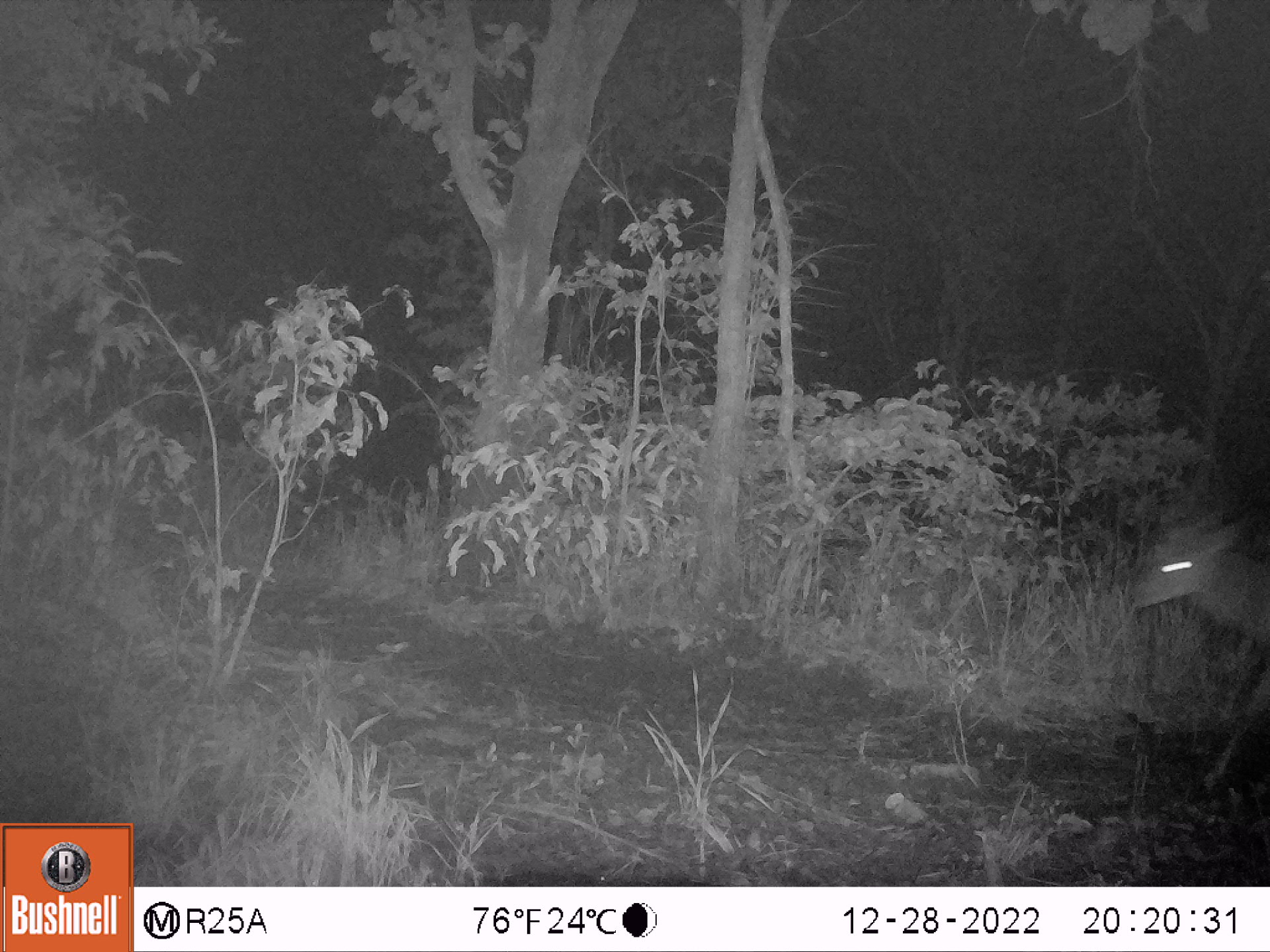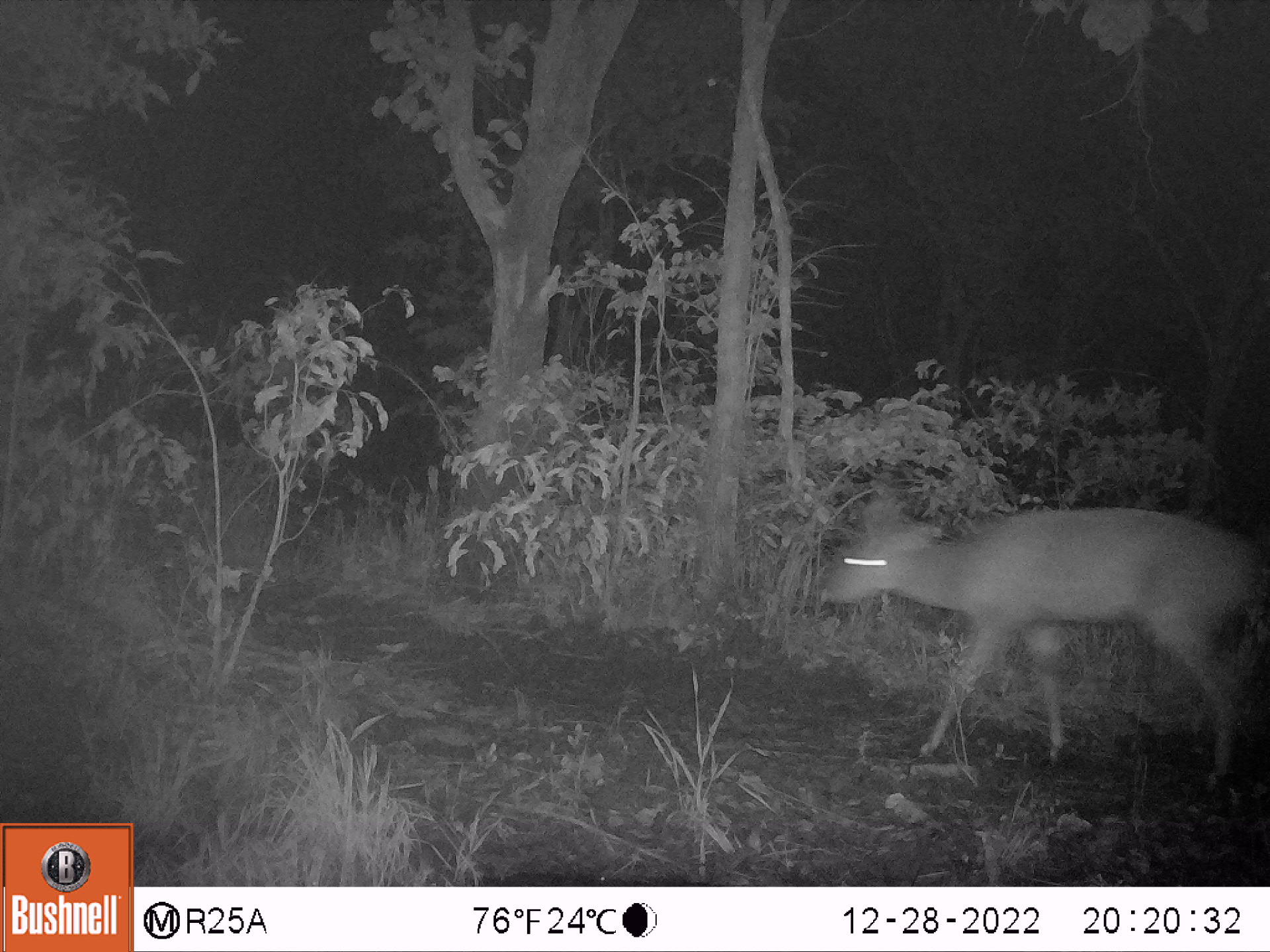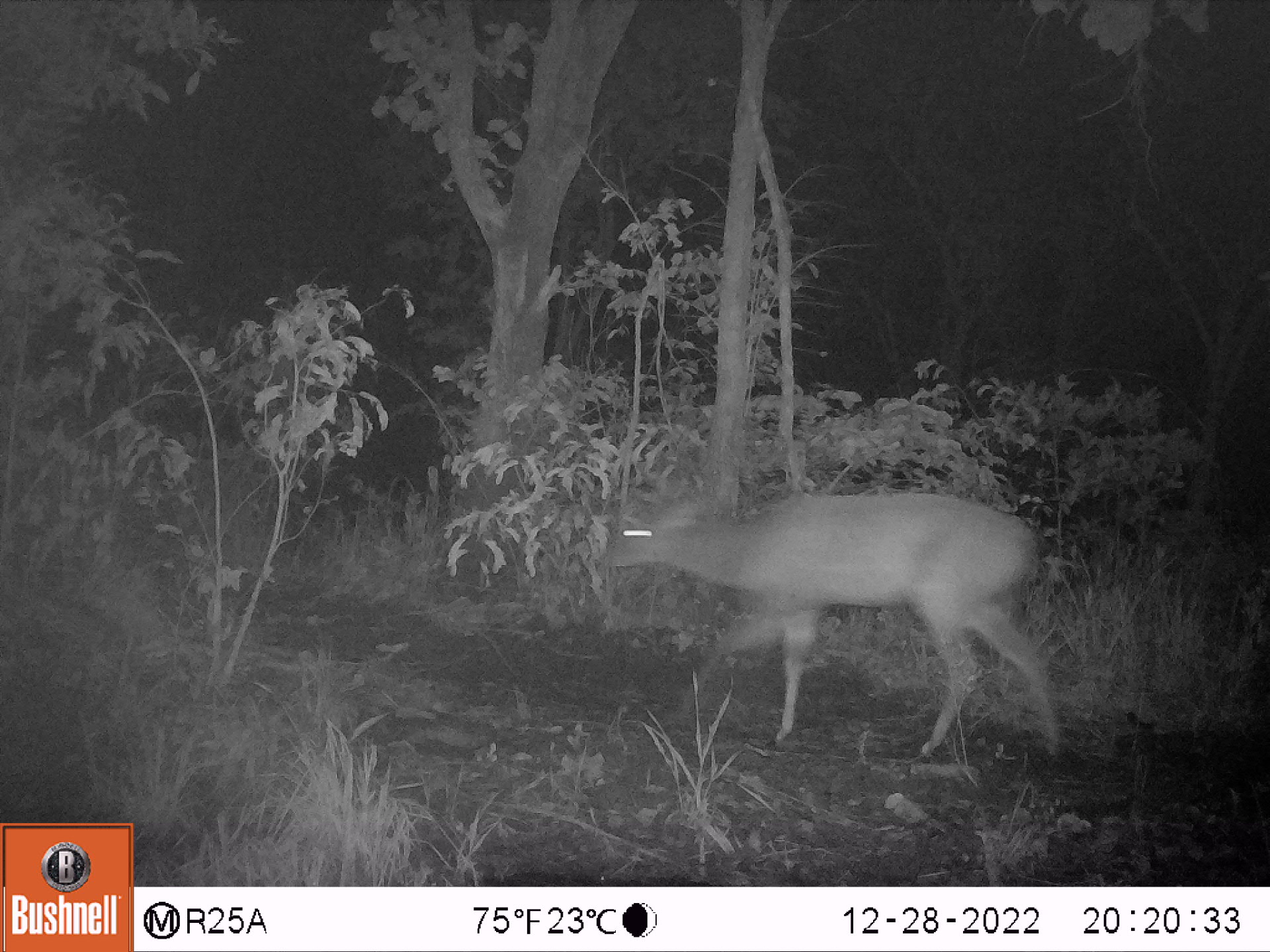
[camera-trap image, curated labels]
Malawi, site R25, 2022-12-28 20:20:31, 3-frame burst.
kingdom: Animalia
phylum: Chordata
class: Mammalia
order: Artiodactyla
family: Bovidae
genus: Tragelaphus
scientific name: Tragelaphus sylvaticus sylvaticus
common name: cape bushbuck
Cape bushbuck (Tragelaphus sylvaticus sylvaticus), count 1.